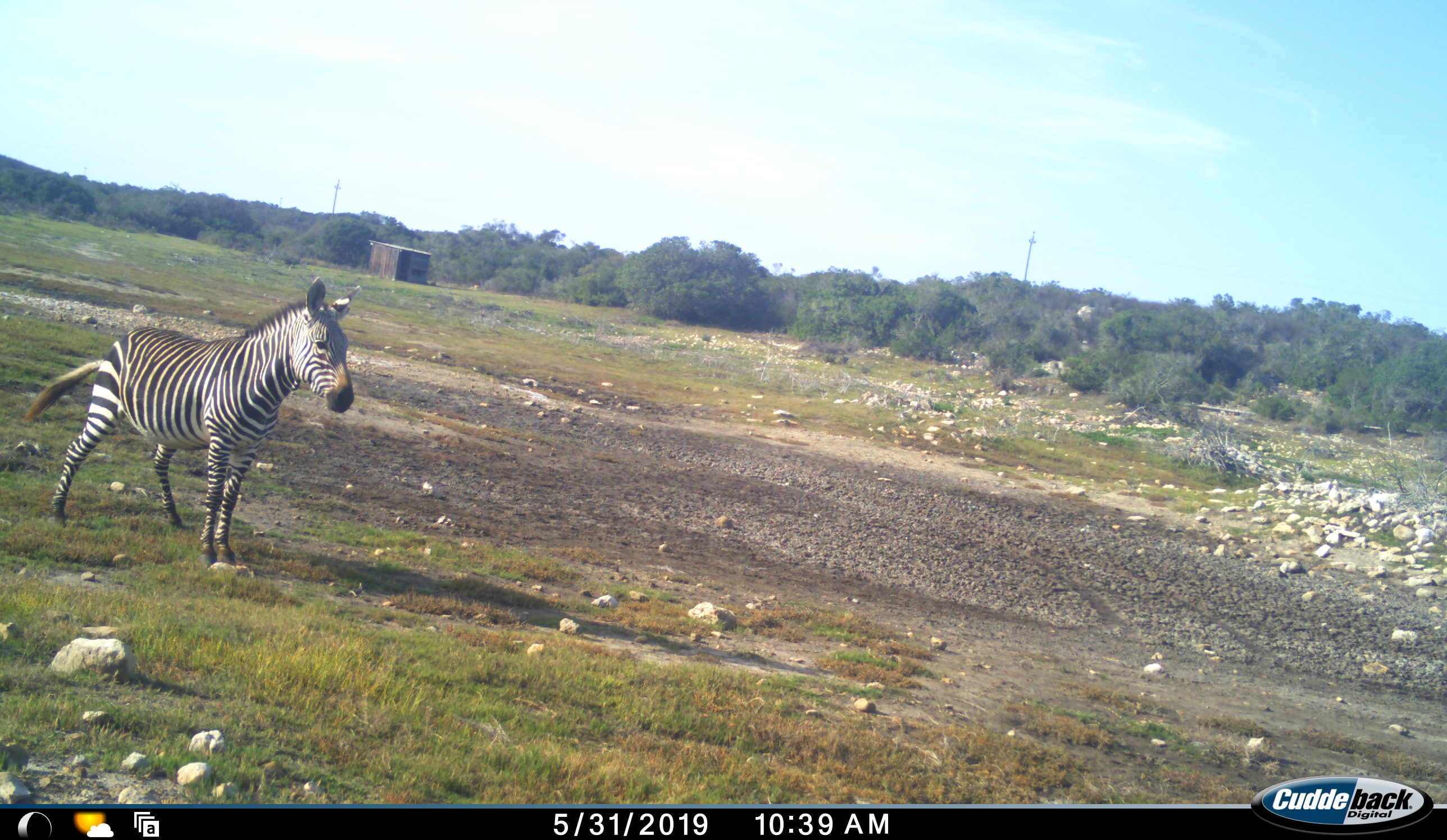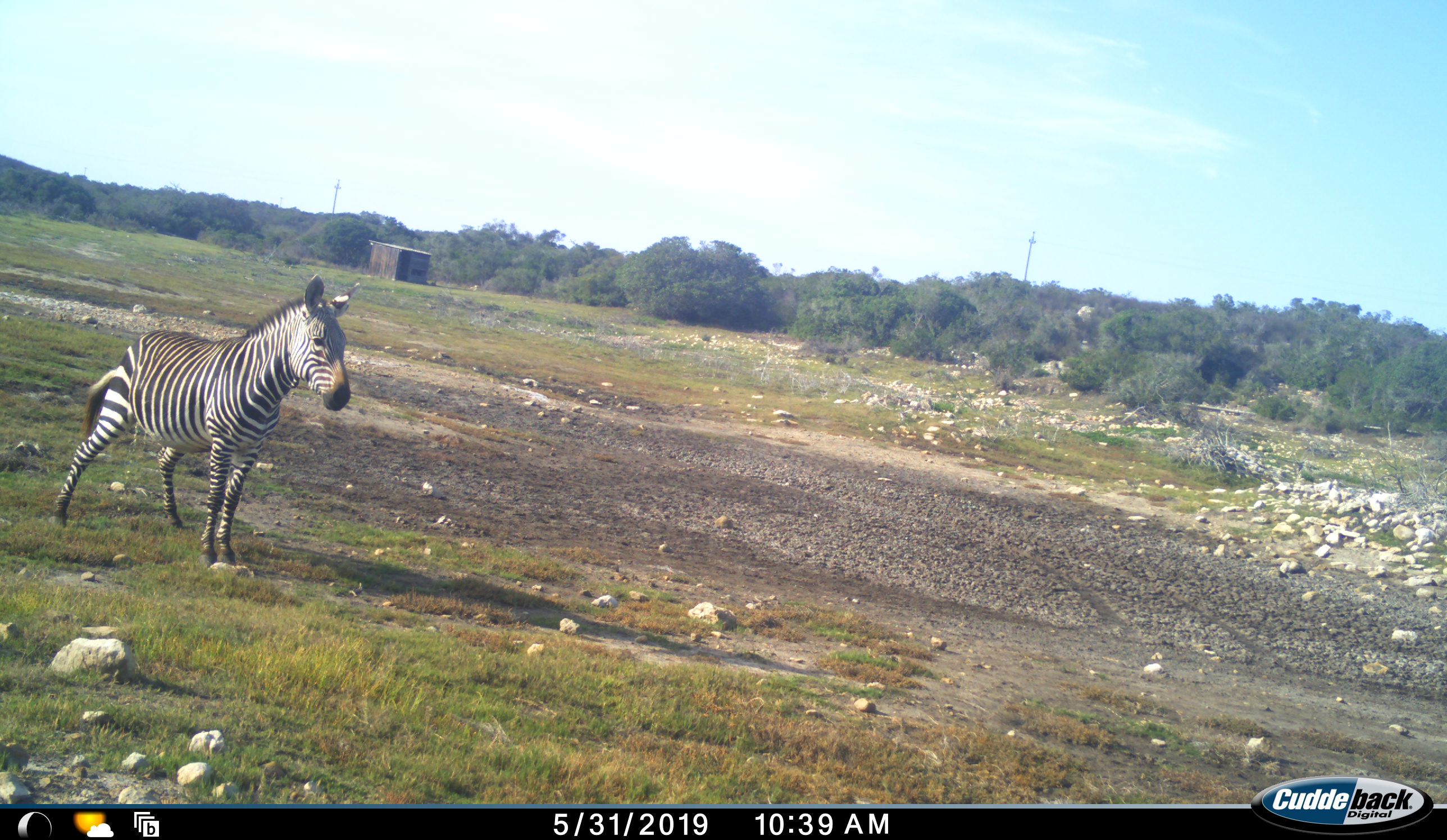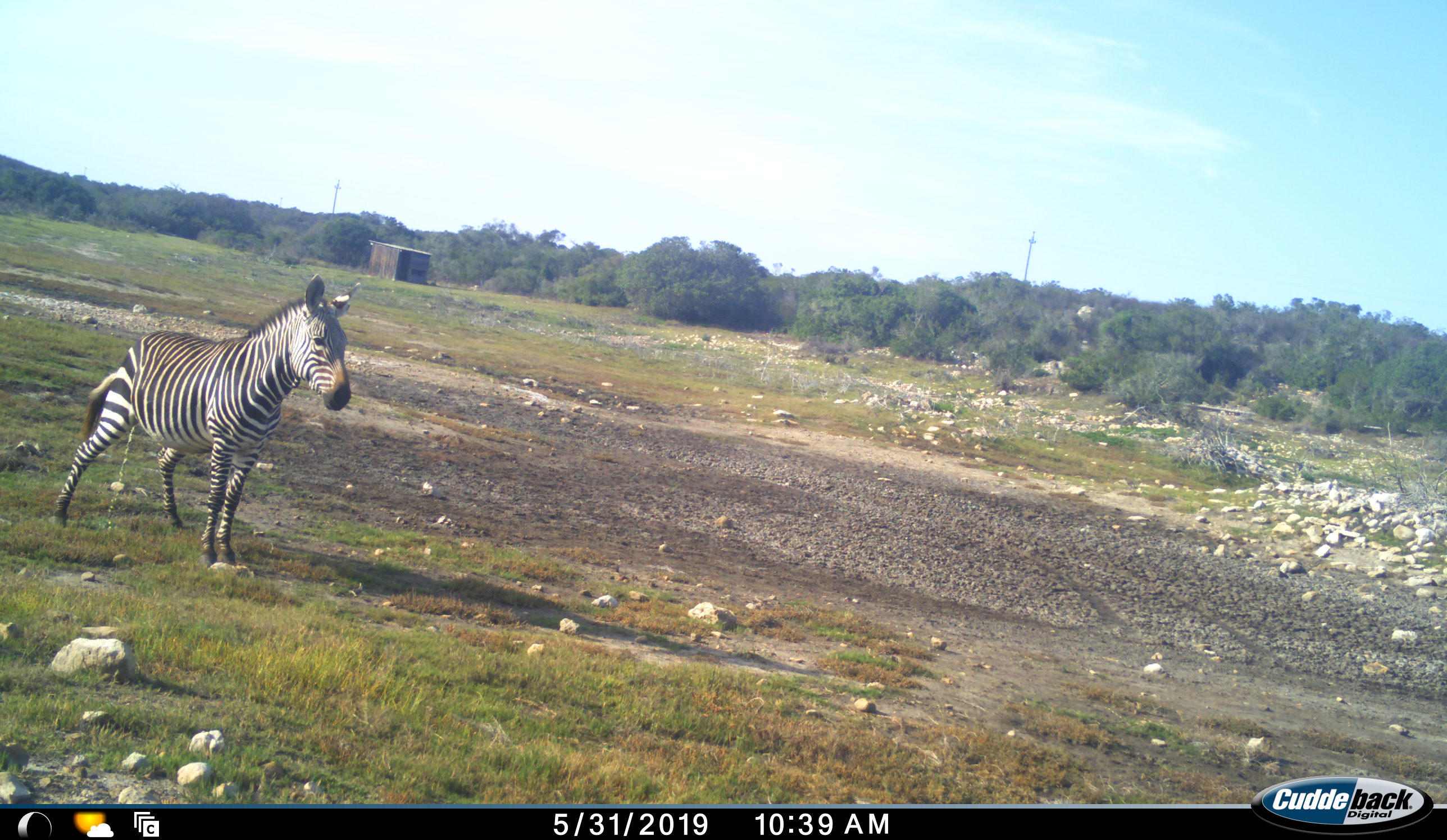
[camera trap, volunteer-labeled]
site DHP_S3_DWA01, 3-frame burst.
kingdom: Animalia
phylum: Chordata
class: Mammalia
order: Perissodactyla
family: Equidae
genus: Equus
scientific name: Equus zebra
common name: mountain zebra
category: zebramountain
Zebramountain (mountain zebra) (Equus zebra), count 1. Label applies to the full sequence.